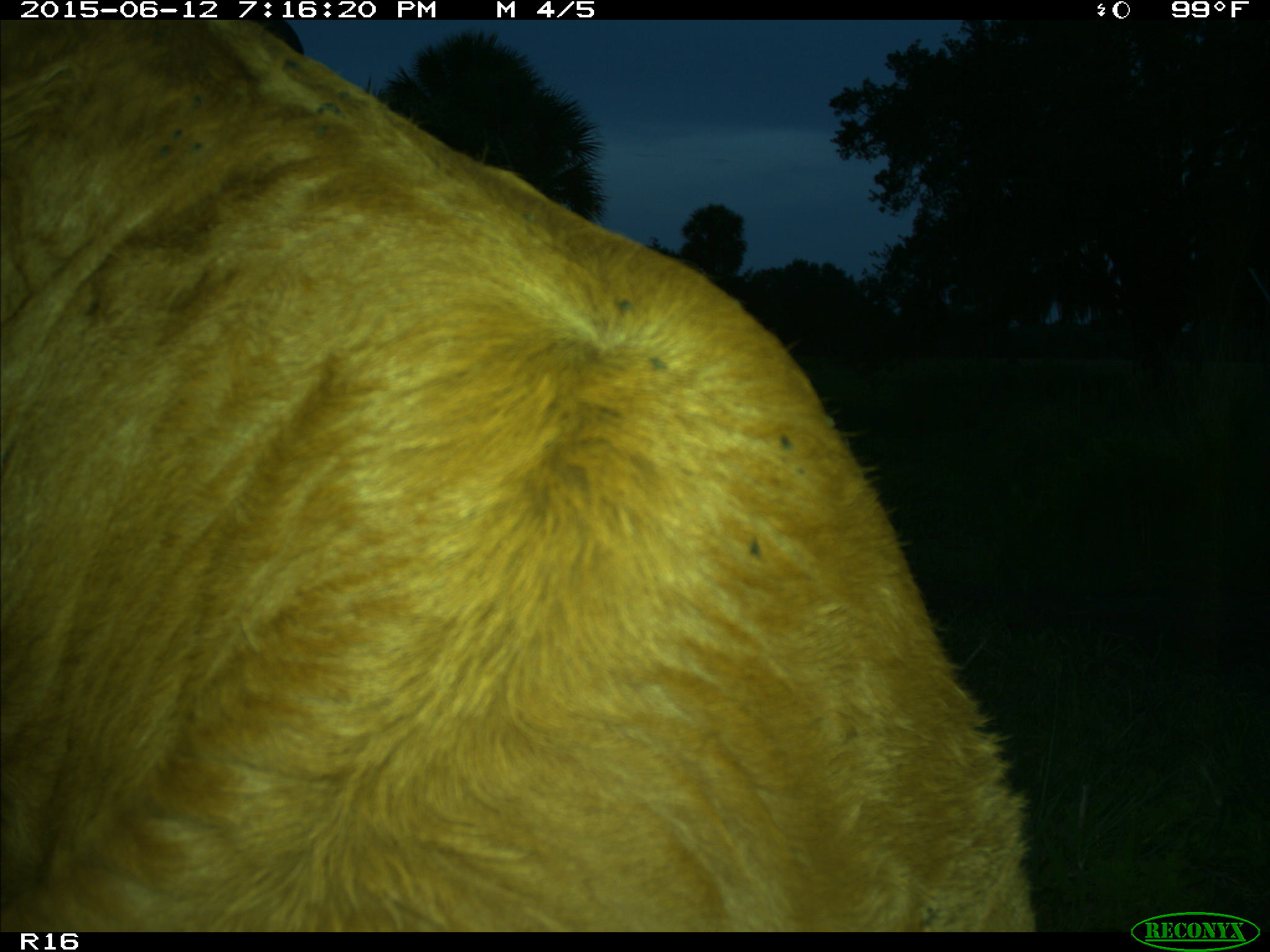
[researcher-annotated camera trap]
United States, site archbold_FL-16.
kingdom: Animalia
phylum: Chordata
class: Mammalia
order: Artiodactyla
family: Bovidae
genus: Bos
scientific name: Bos taurus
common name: domestic cow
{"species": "Bos taurus (domestic cow)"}